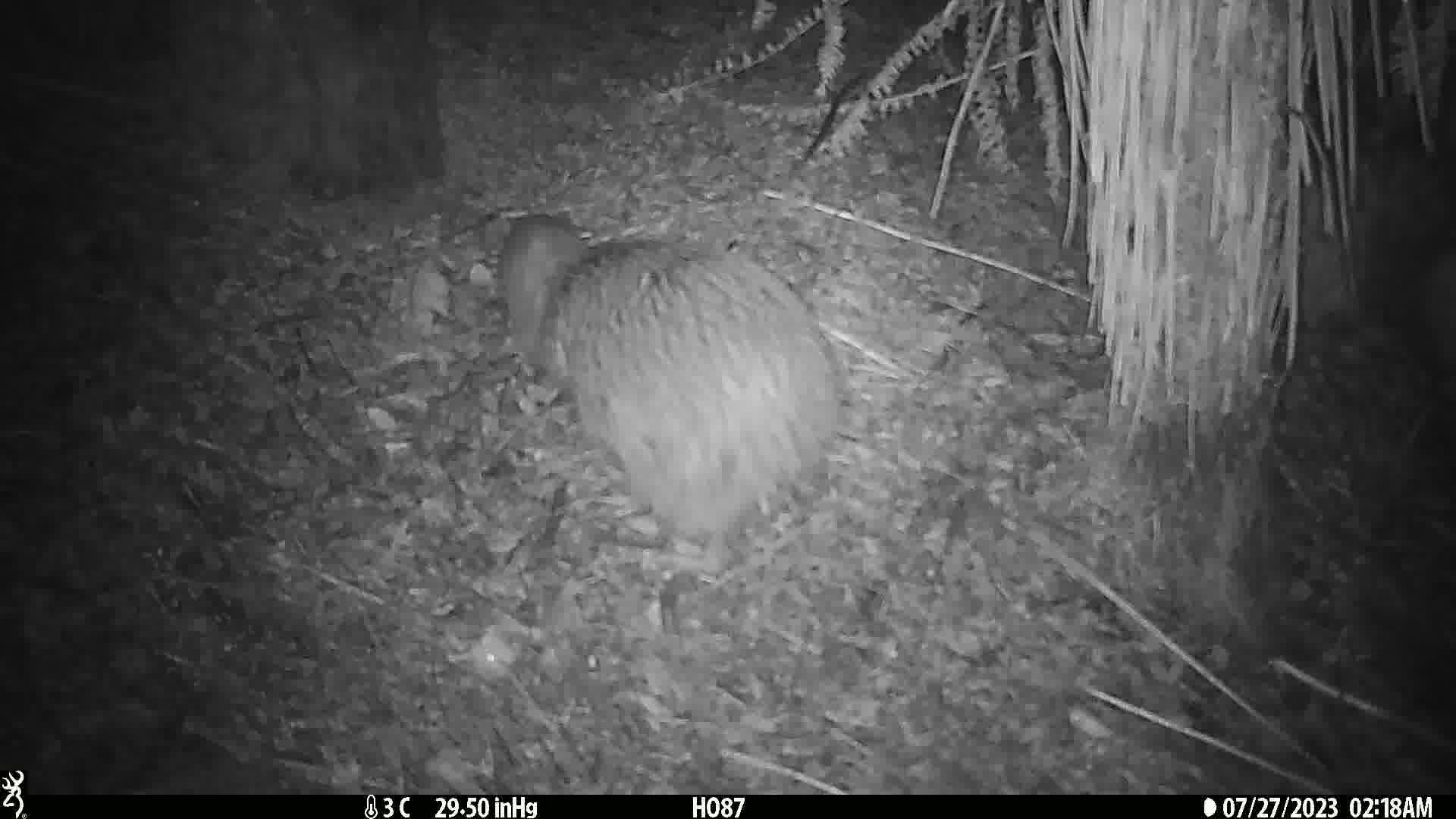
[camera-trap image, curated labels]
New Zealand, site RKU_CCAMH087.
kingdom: Animalia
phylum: Chordata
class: Aves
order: Apterygiformes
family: Apterygidae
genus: Apteryx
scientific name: Apteryx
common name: kiwi